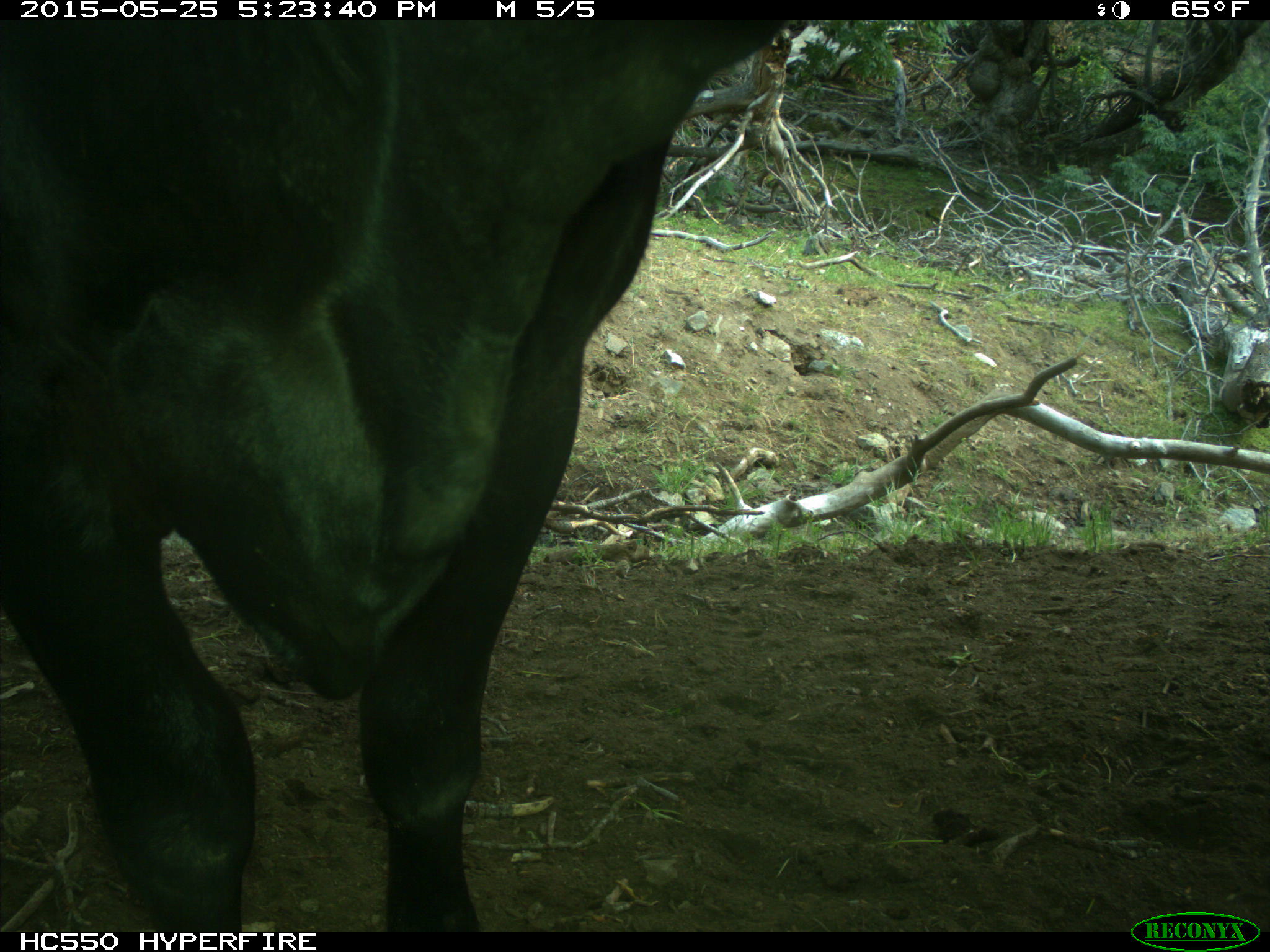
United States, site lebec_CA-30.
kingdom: Animalia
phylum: Chordata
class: Mammalia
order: Artiodactyla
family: Bovidae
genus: Bos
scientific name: Bos taurus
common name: domestic cow